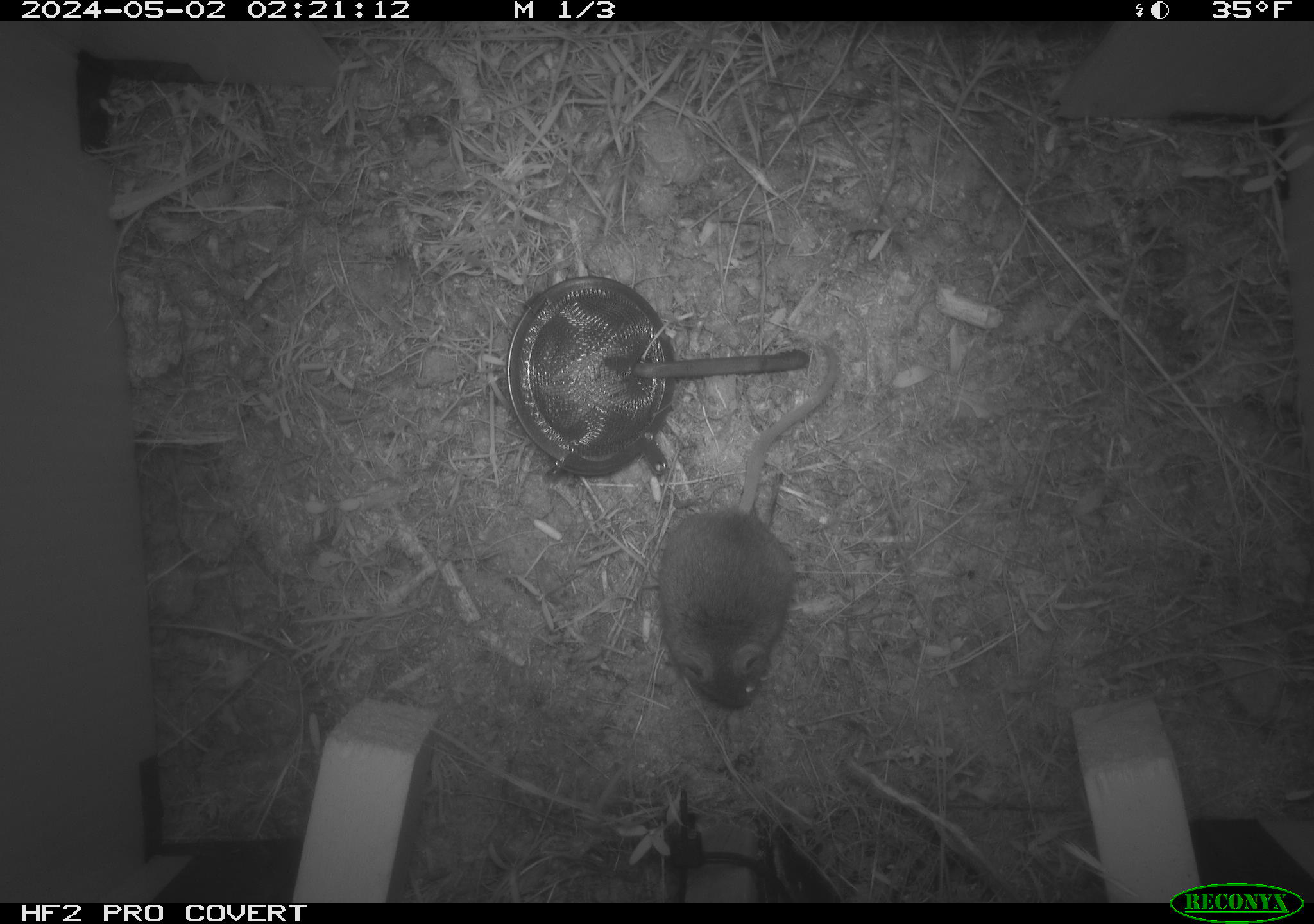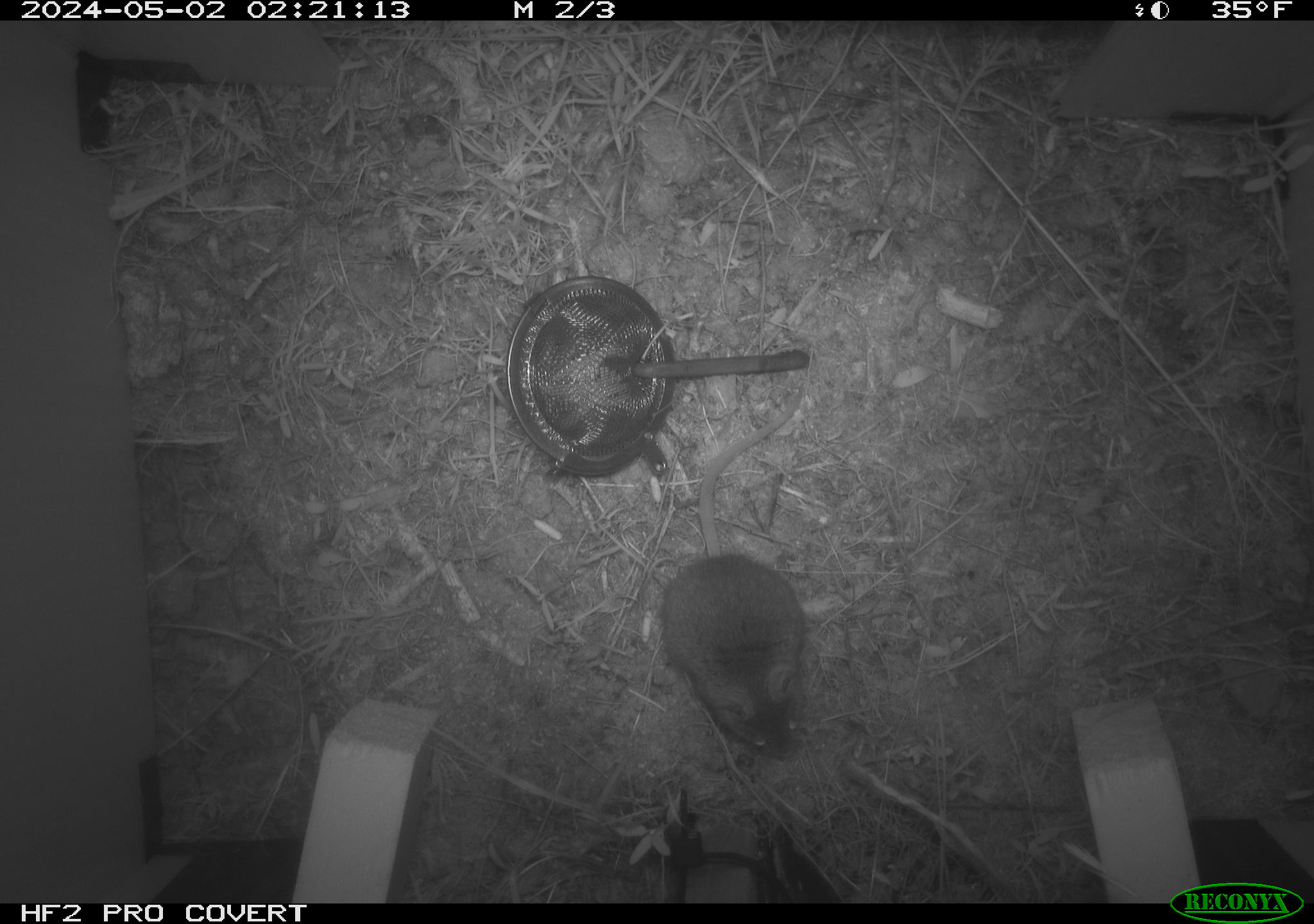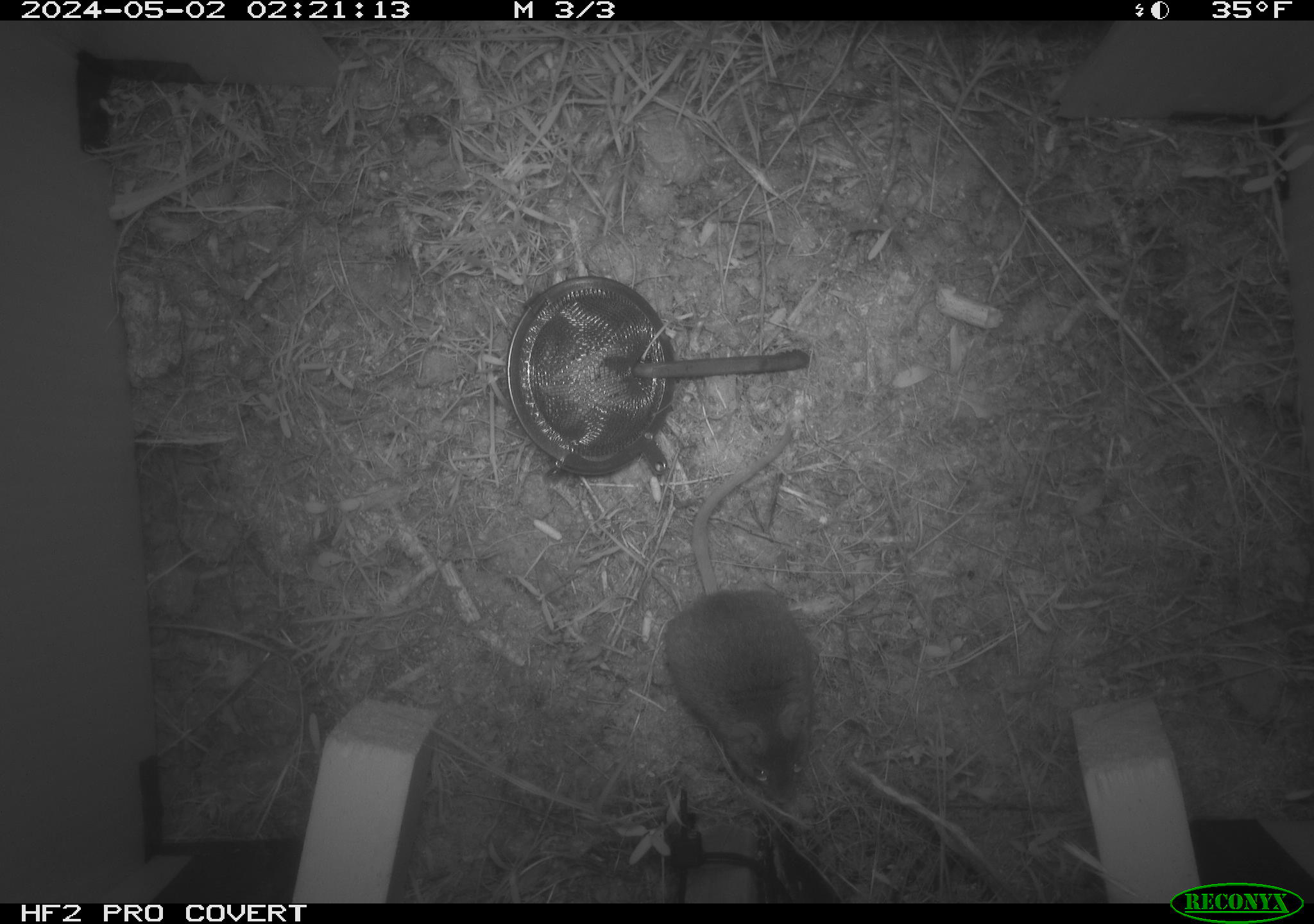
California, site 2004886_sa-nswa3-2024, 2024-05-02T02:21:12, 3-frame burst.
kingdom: Animalia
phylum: Chordata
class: Mammalia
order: Rodentia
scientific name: Rodentia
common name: rodent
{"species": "rodent (Rodentia)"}